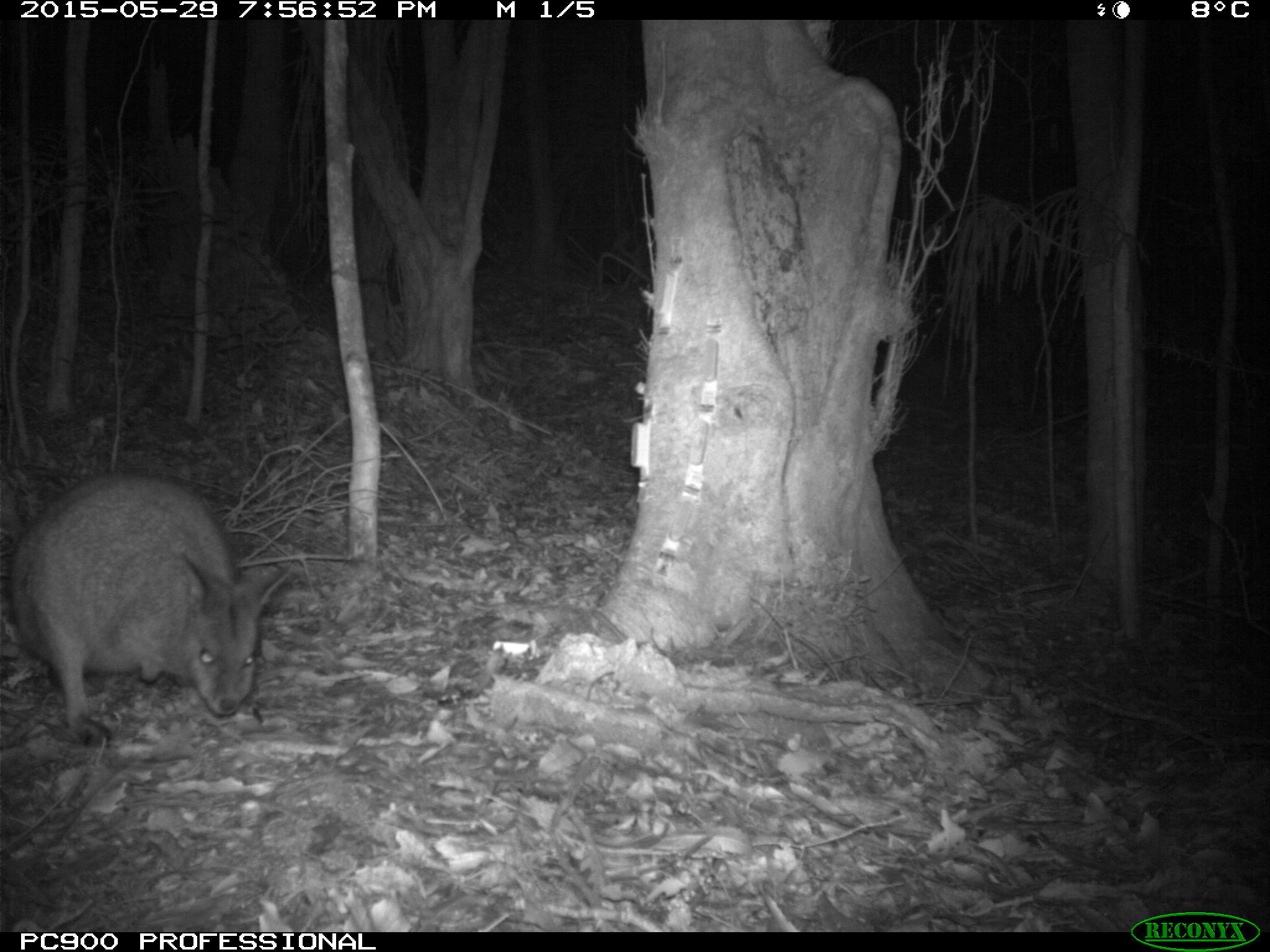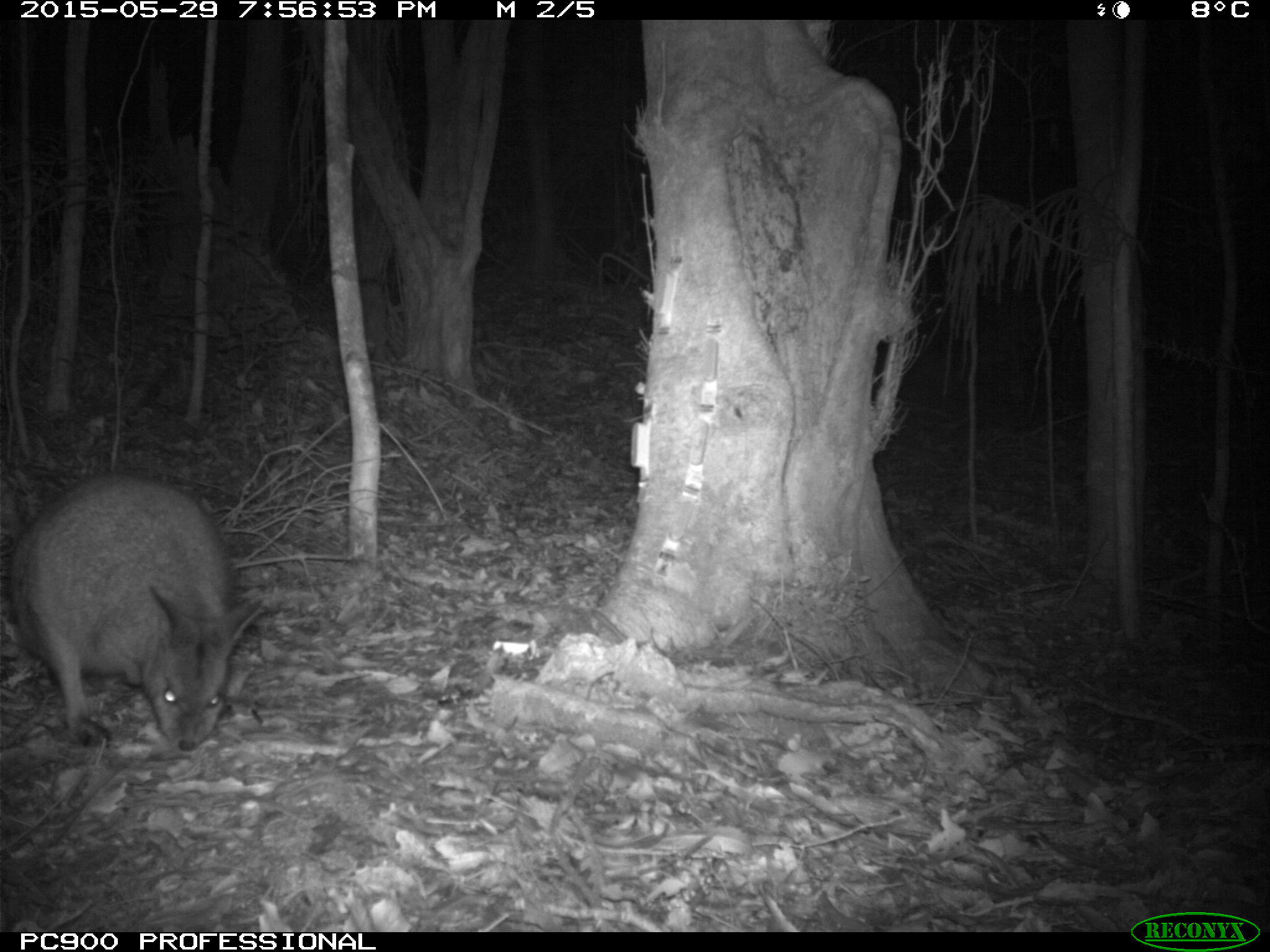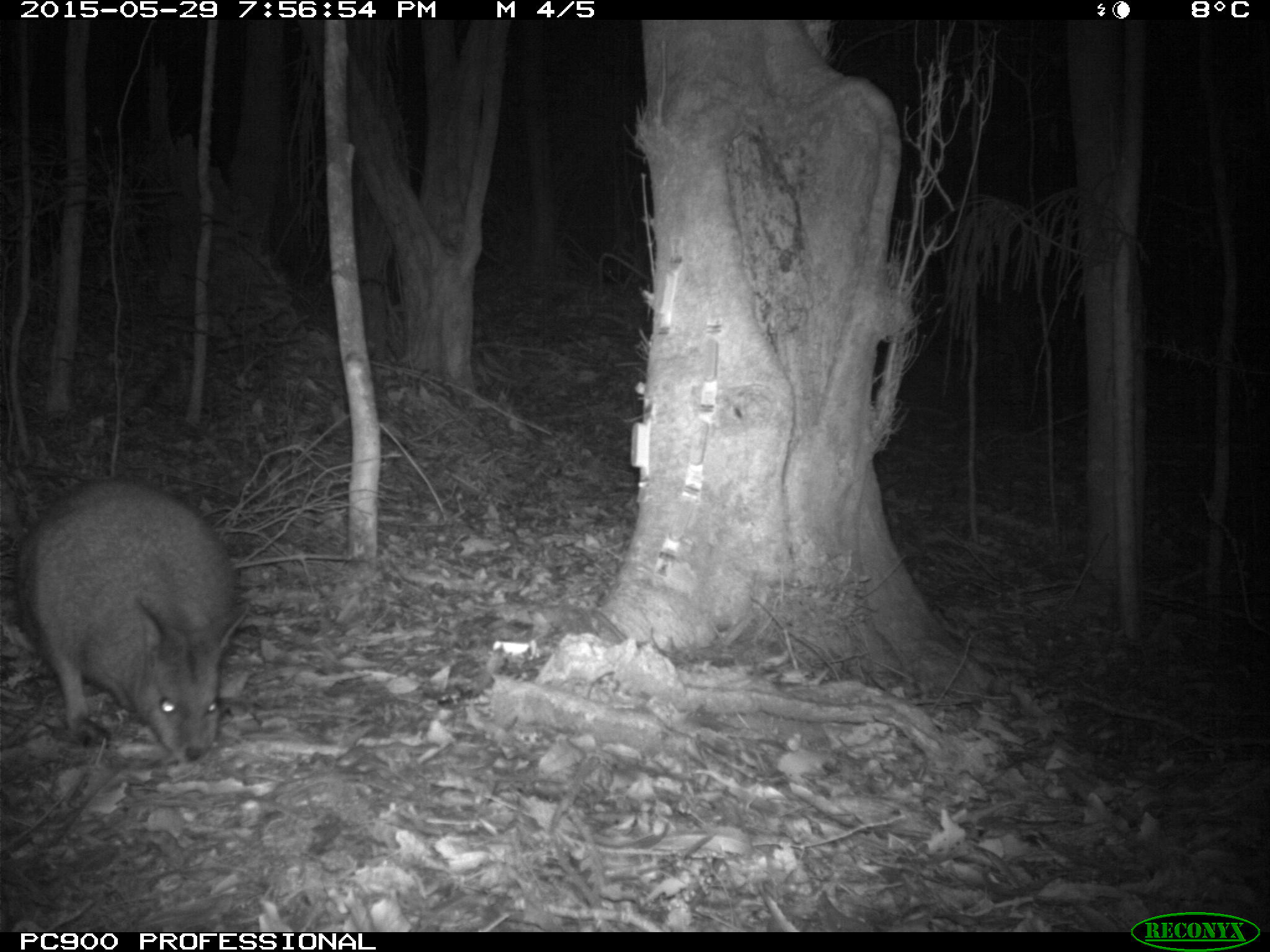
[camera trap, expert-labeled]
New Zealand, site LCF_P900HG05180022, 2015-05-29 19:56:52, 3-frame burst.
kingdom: Animalia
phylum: Chordata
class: Mammalia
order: Diprotodontia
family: Macropodidae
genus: Notamacropus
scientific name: Notamacropus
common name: wallaby